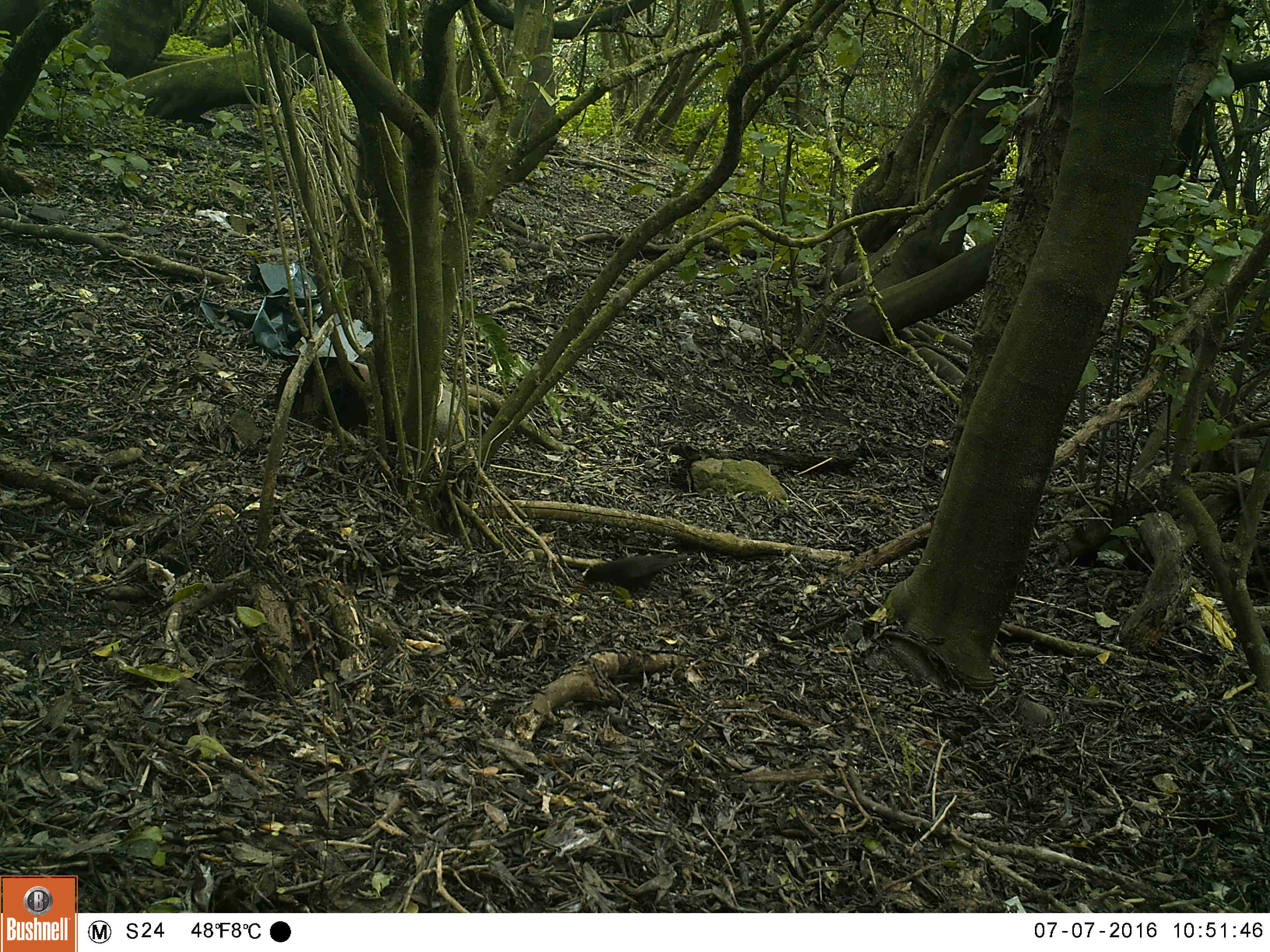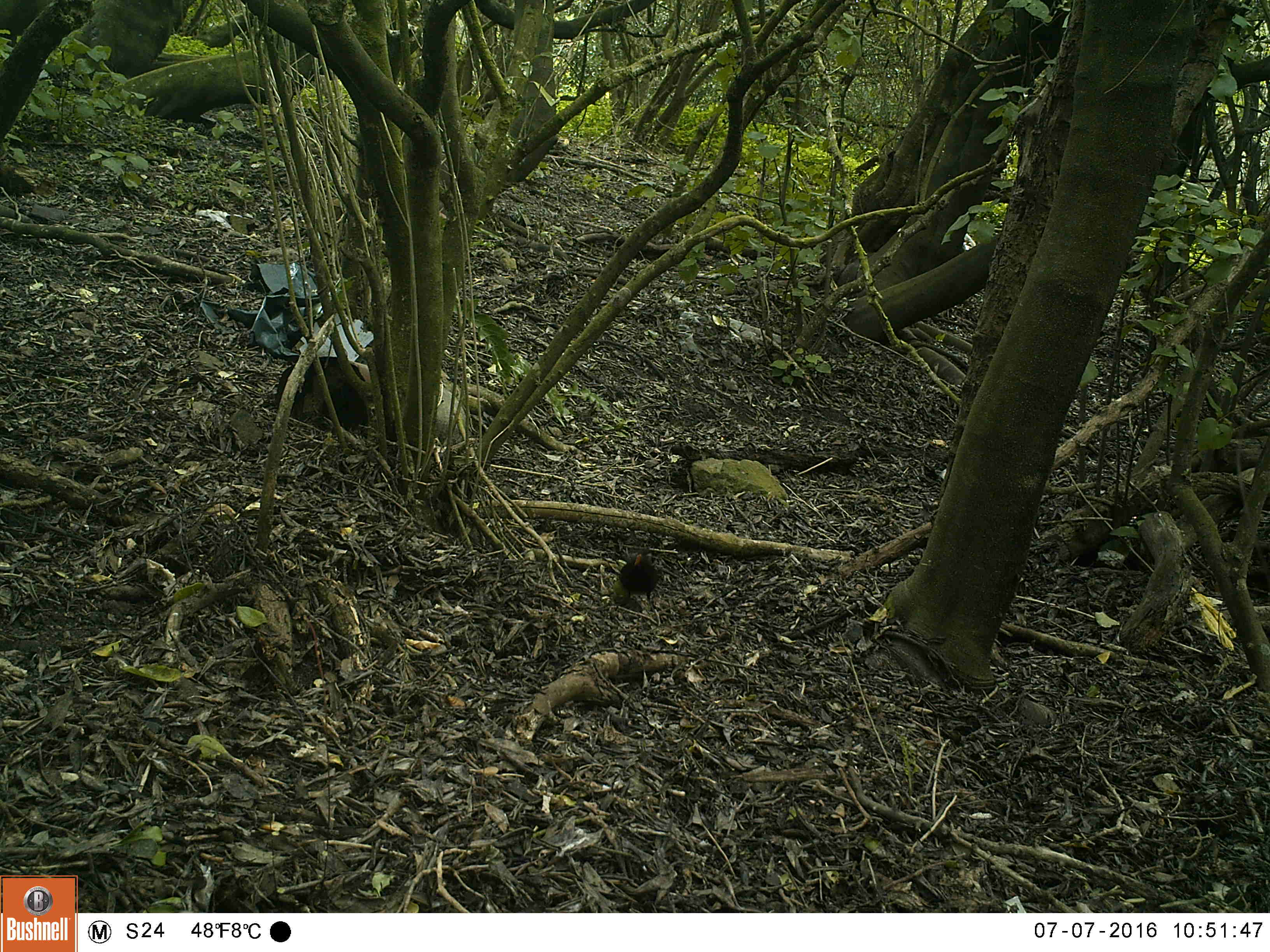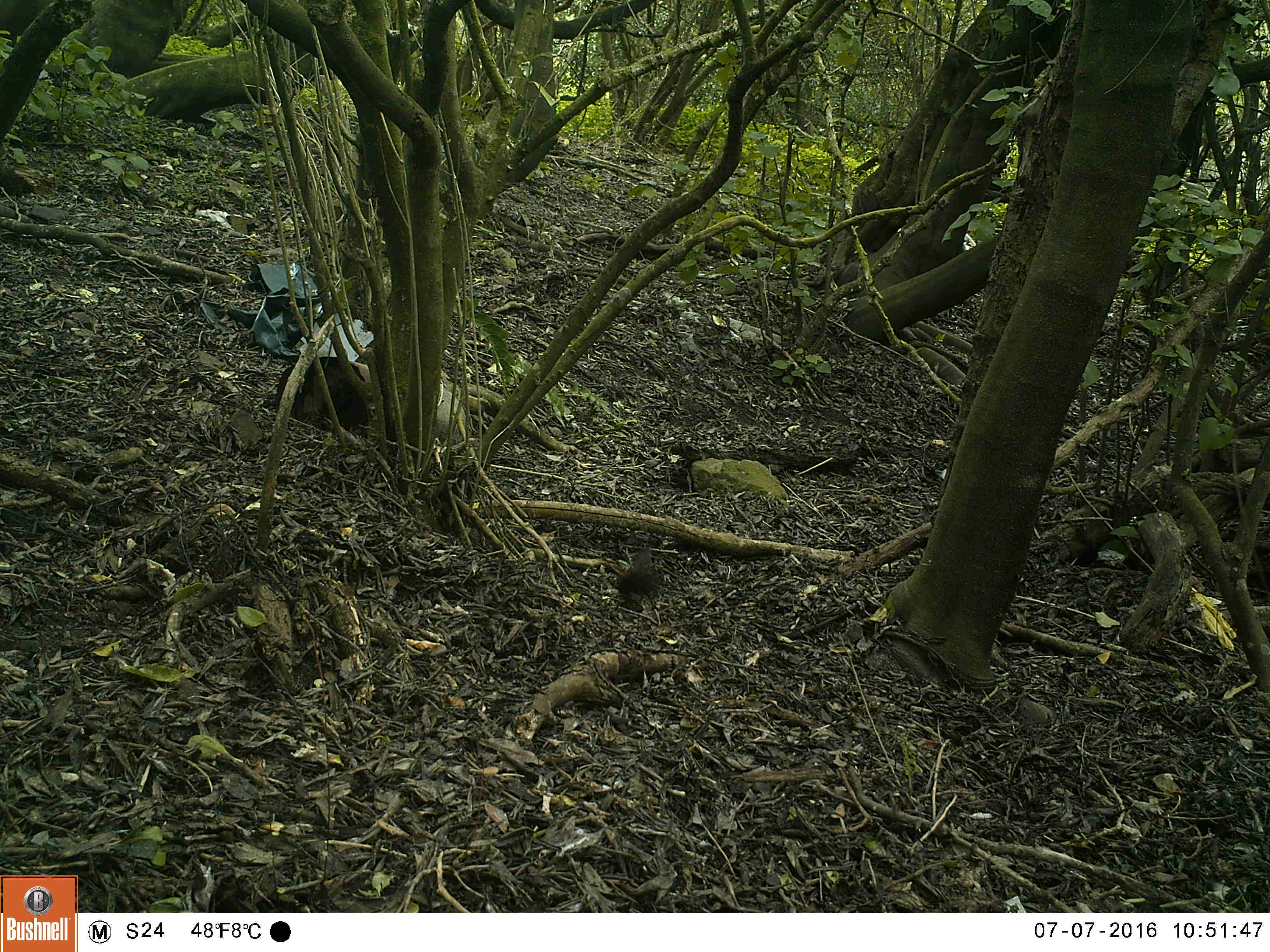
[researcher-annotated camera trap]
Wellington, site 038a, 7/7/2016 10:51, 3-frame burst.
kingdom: Animalia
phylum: Chordata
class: Aves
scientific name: Aves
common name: bird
Bird (Aves).